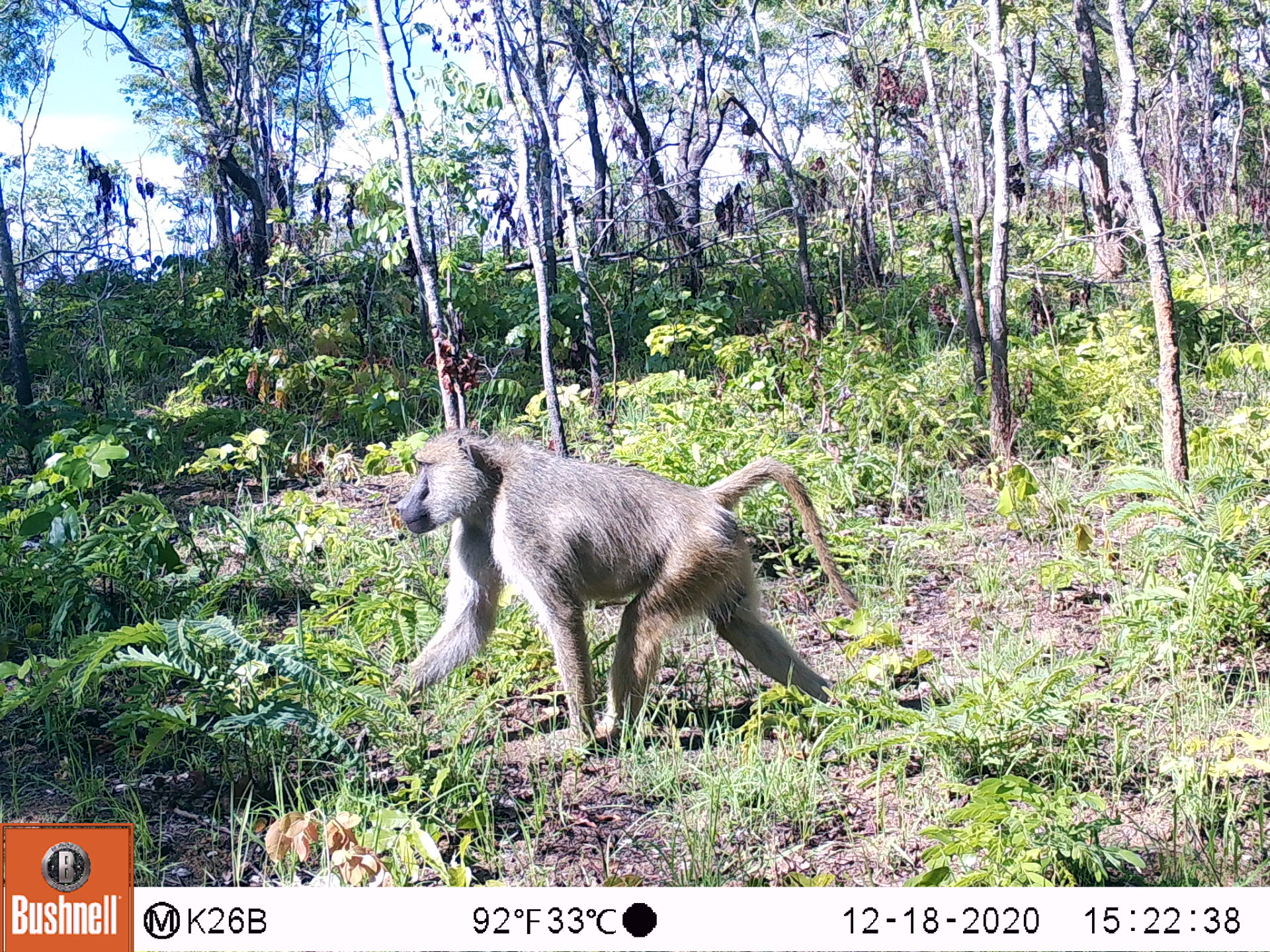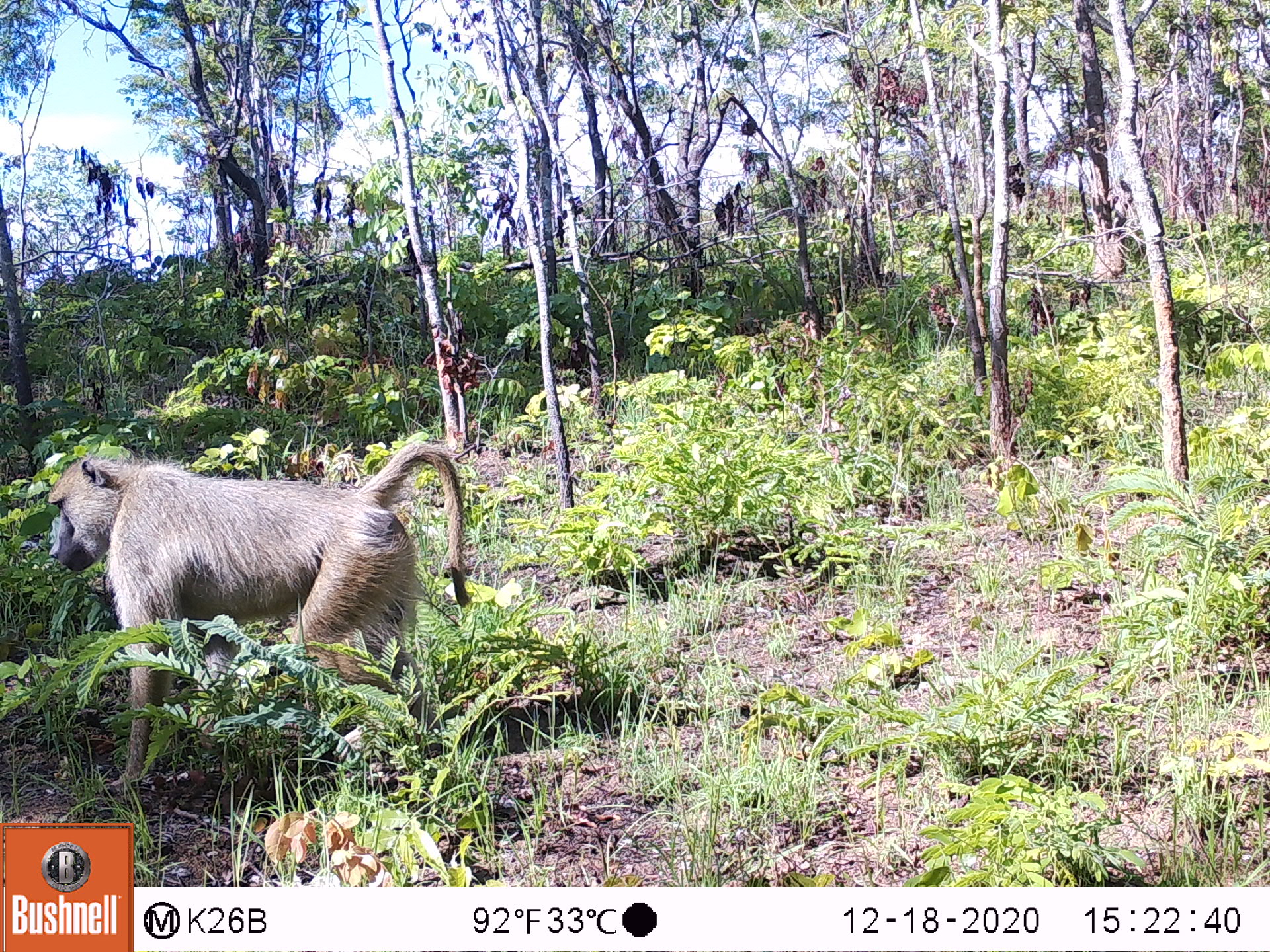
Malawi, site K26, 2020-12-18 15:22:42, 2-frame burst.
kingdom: Animalia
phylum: Chordata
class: Mammalia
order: Primates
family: Cercopithecidae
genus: Papio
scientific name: Papio cynocephalus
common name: yellow baboon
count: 1